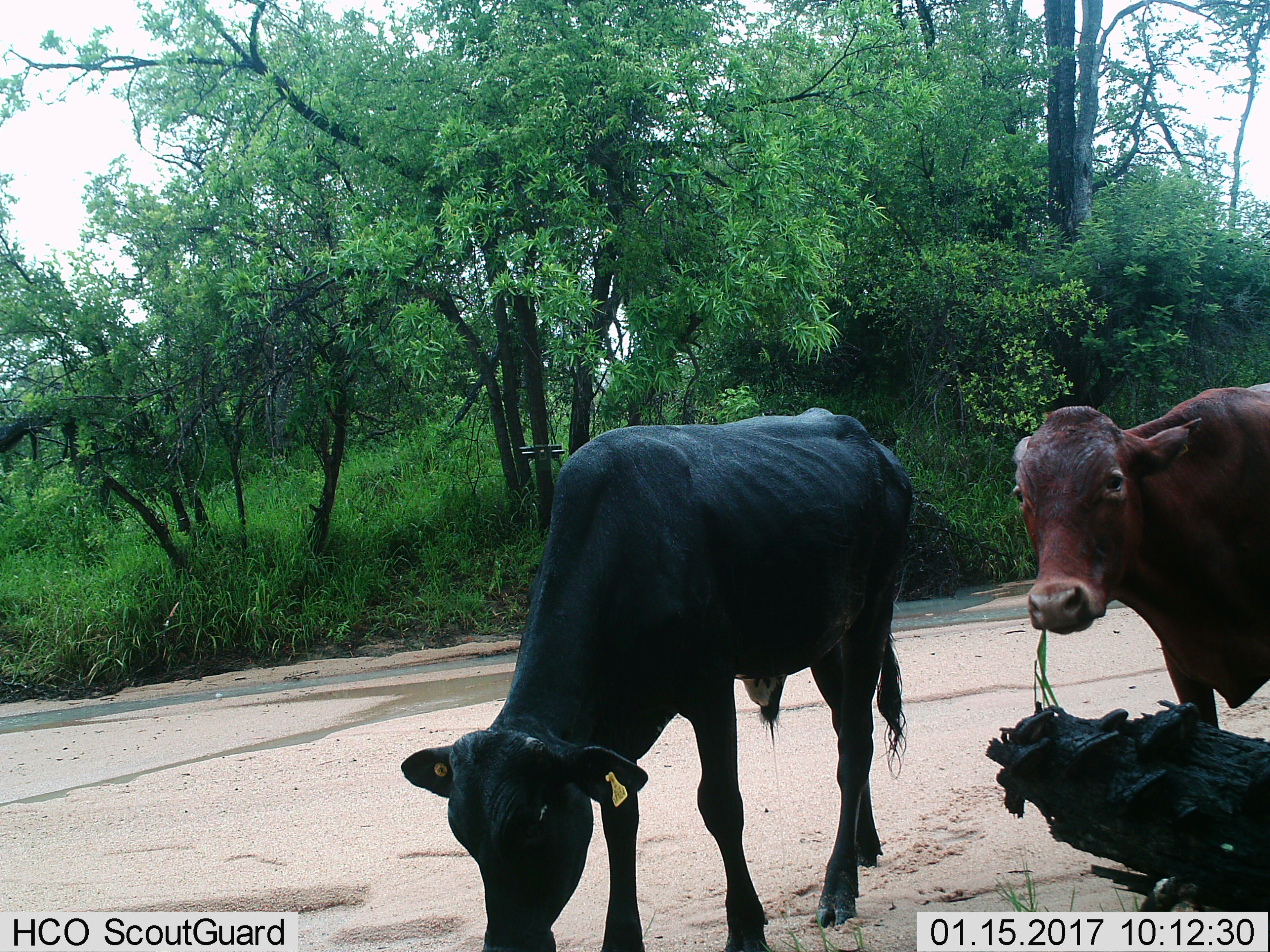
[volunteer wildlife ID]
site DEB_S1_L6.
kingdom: Animalia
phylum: Chordata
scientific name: Vertebrata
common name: domestic animal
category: domesticanimal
Domesticanimal (domestic animal) (Vertebrata), count 2. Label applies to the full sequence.